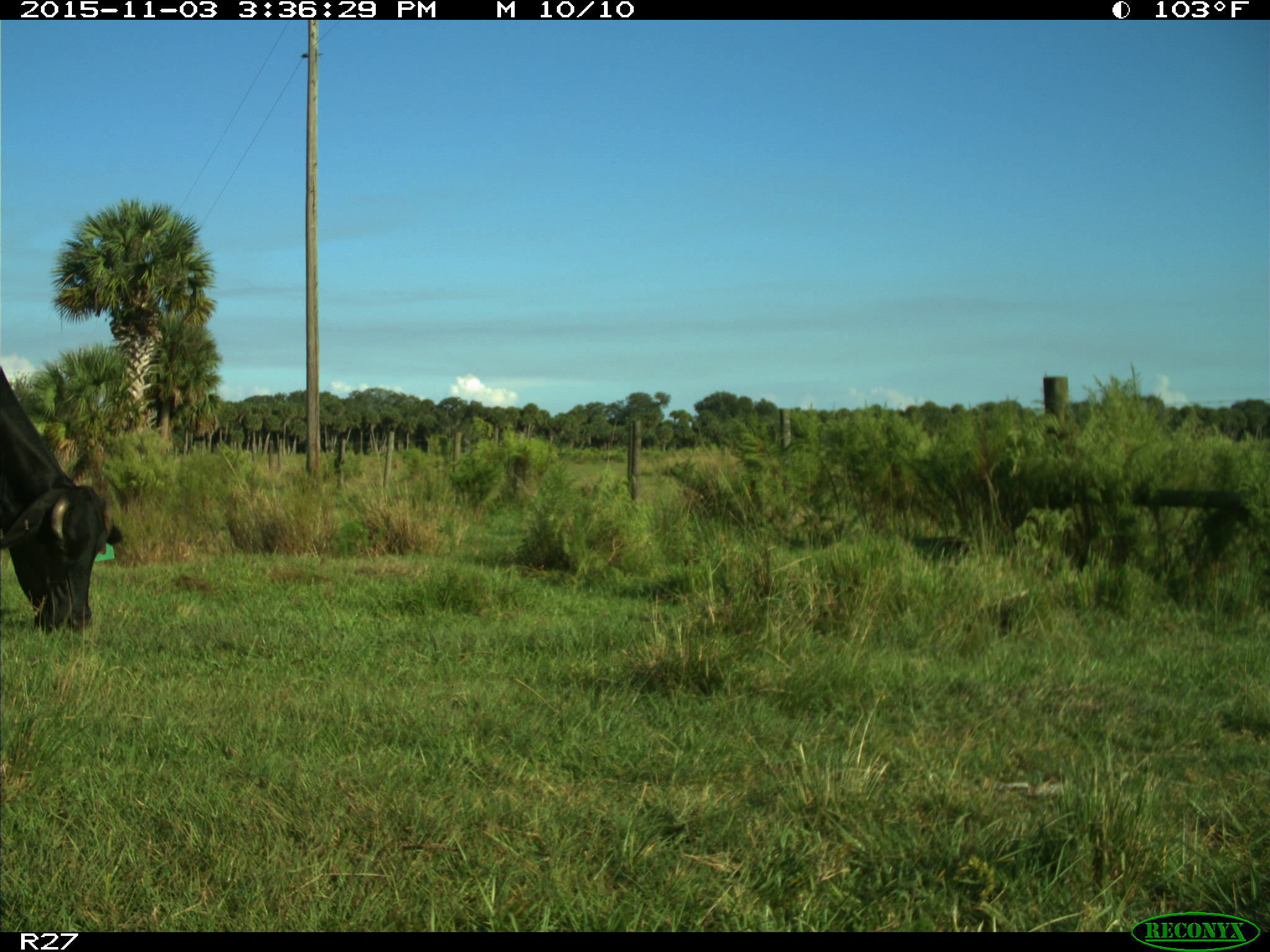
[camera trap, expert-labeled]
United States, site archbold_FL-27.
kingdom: Animalia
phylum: Chordata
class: Mammalia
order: Artiodactyla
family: Bovidae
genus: Bos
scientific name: Bos taurus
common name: domestic cow